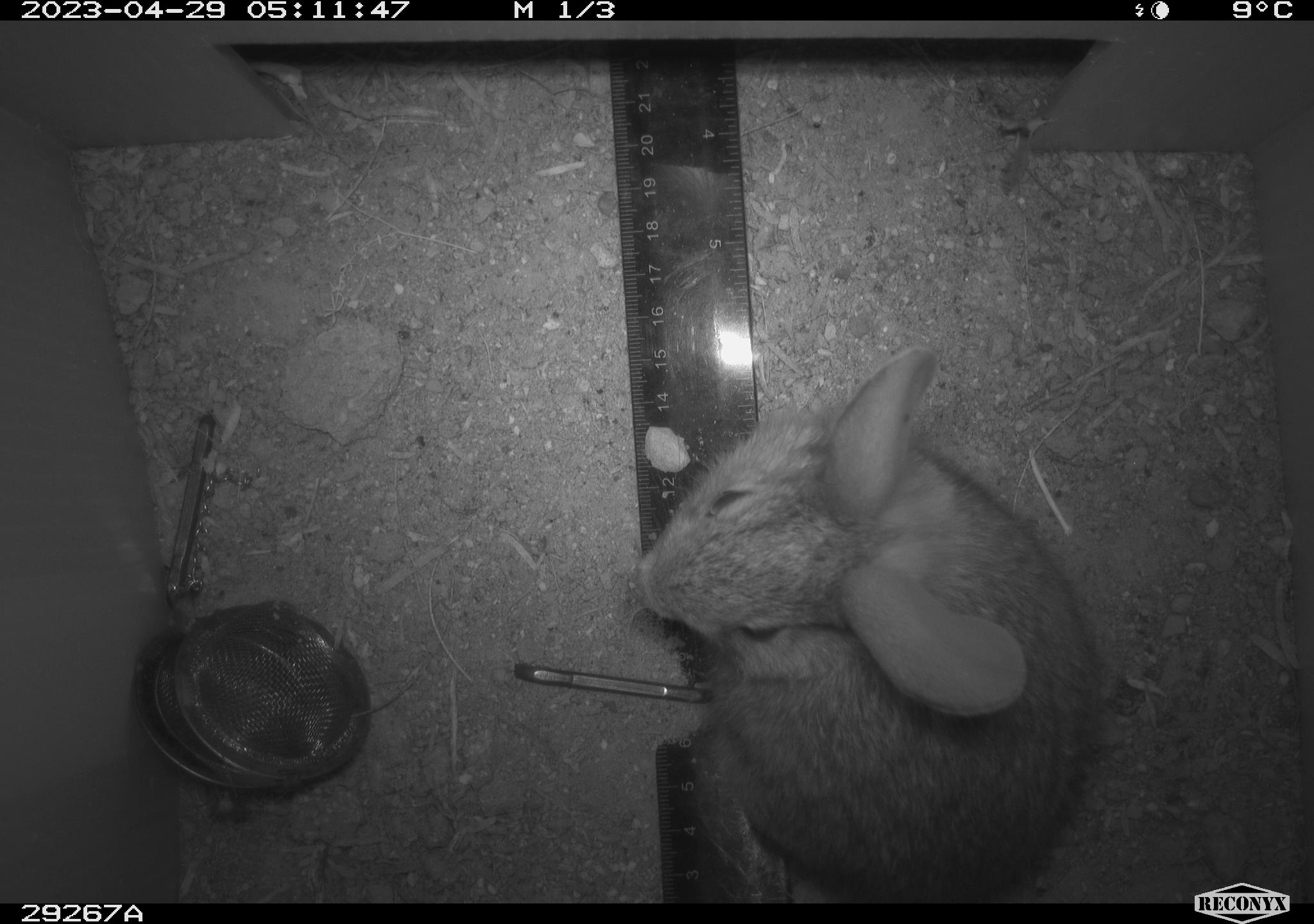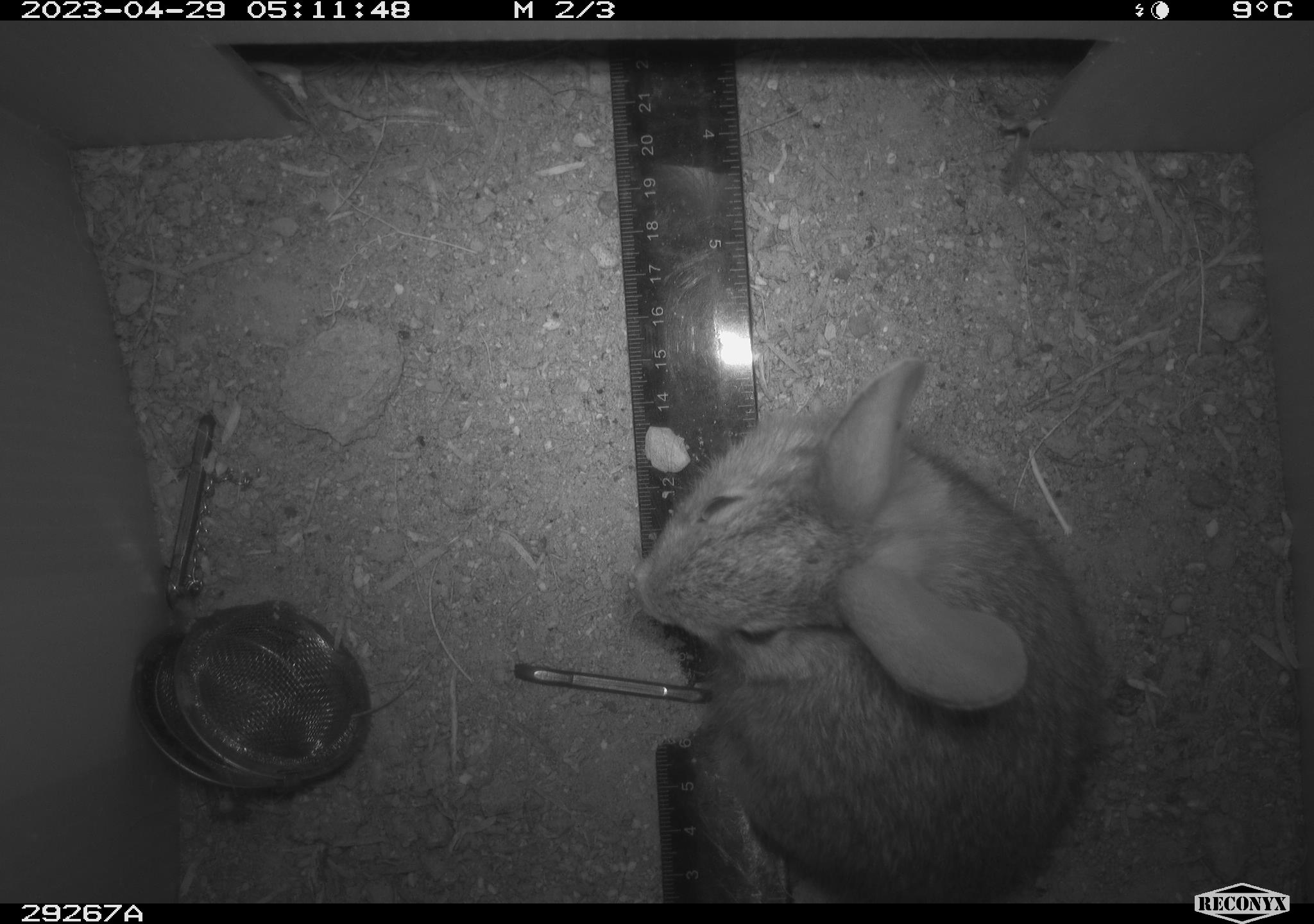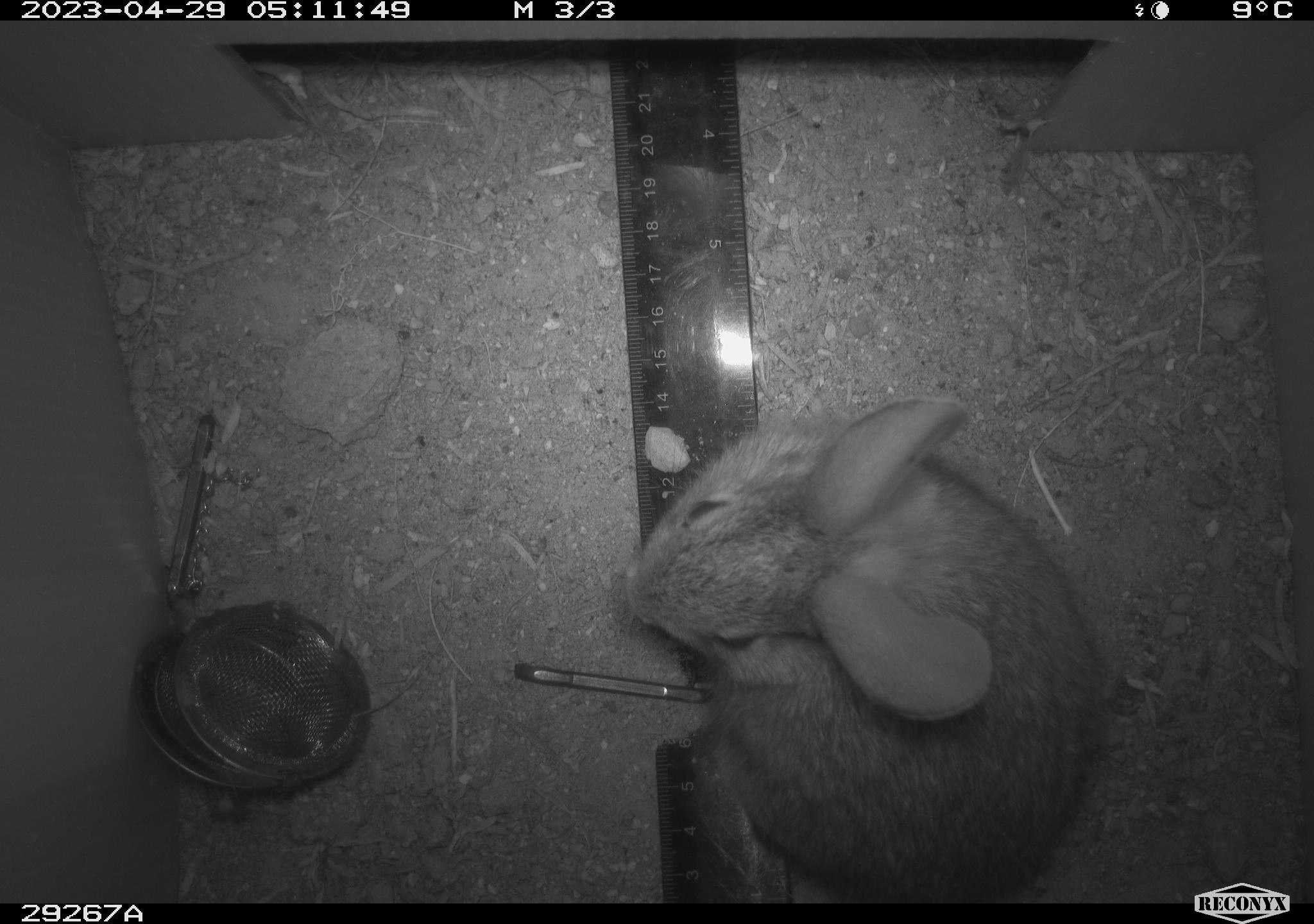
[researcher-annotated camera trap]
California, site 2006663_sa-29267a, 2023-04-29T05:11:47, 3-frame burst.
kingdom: Animalia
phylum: Chordata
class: Mammalia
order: Lagomorpha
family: Leporidae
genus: Sylvilagus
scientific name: Sylvilagus audubonii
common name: desert cottontail